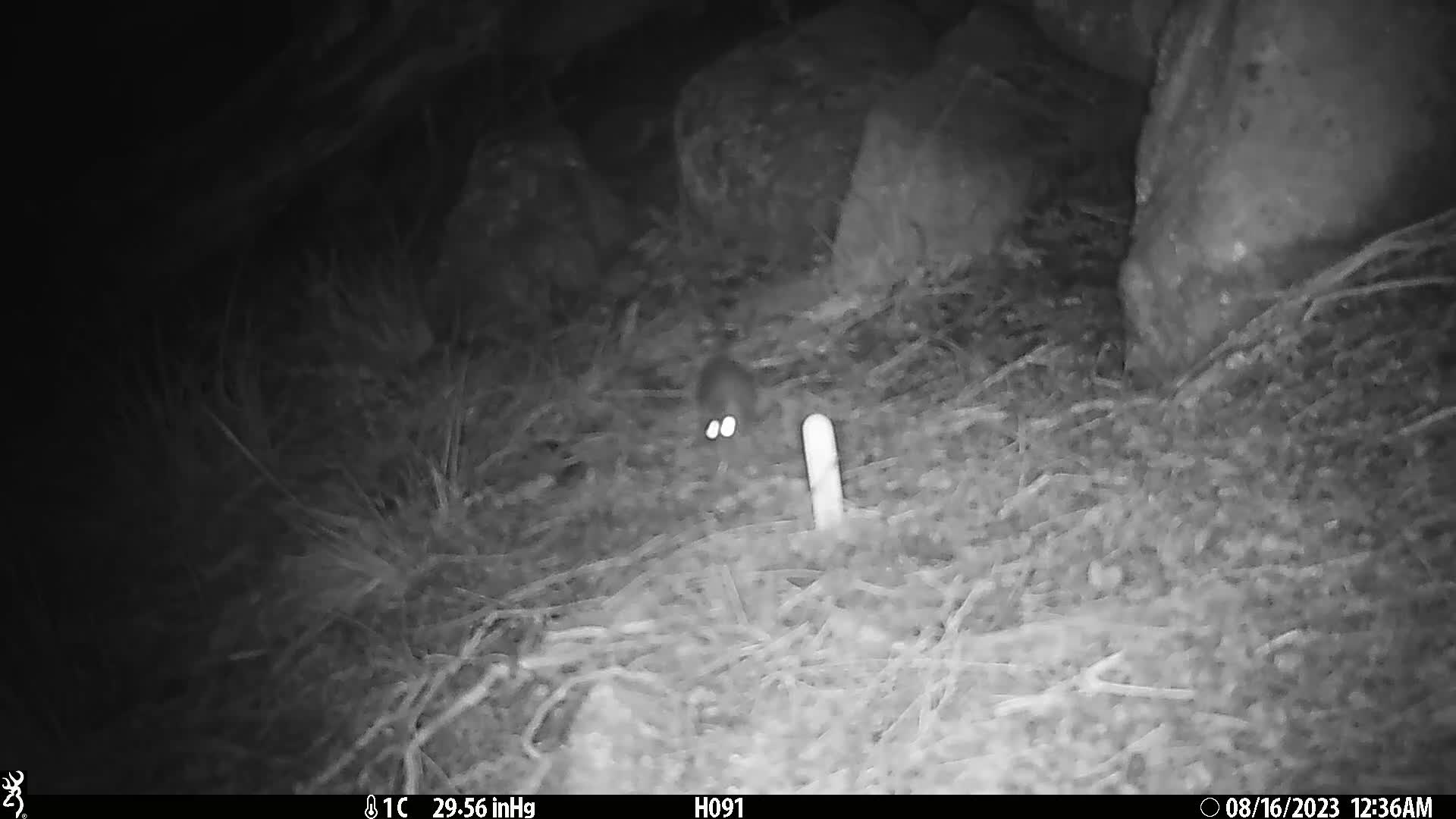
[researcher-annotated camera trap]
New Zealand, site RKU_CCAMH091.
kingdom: Animalia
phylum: Chordata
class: Mammalia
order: Rodentia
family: Muridae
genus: Rattus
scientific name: Rattus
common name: rat